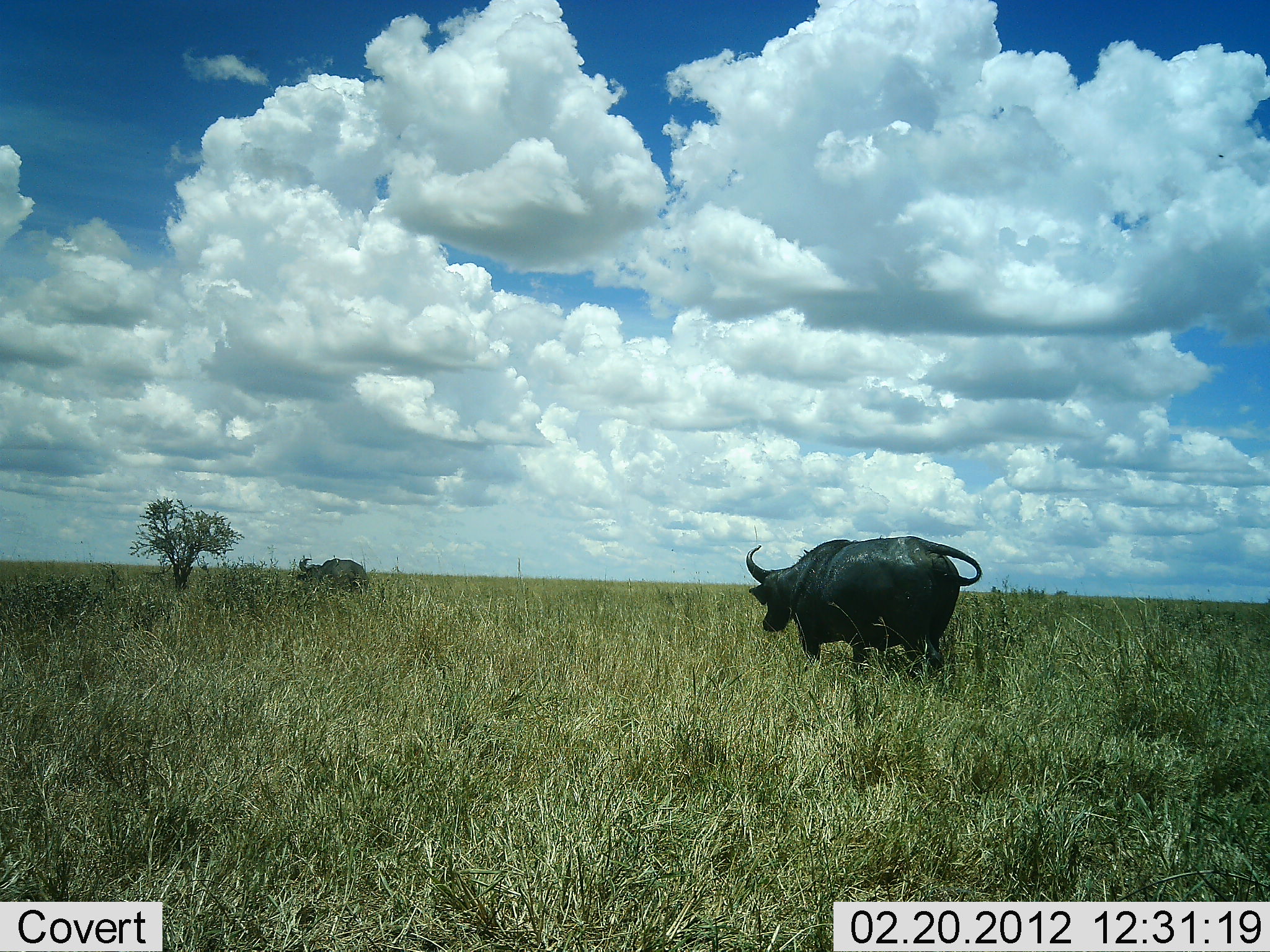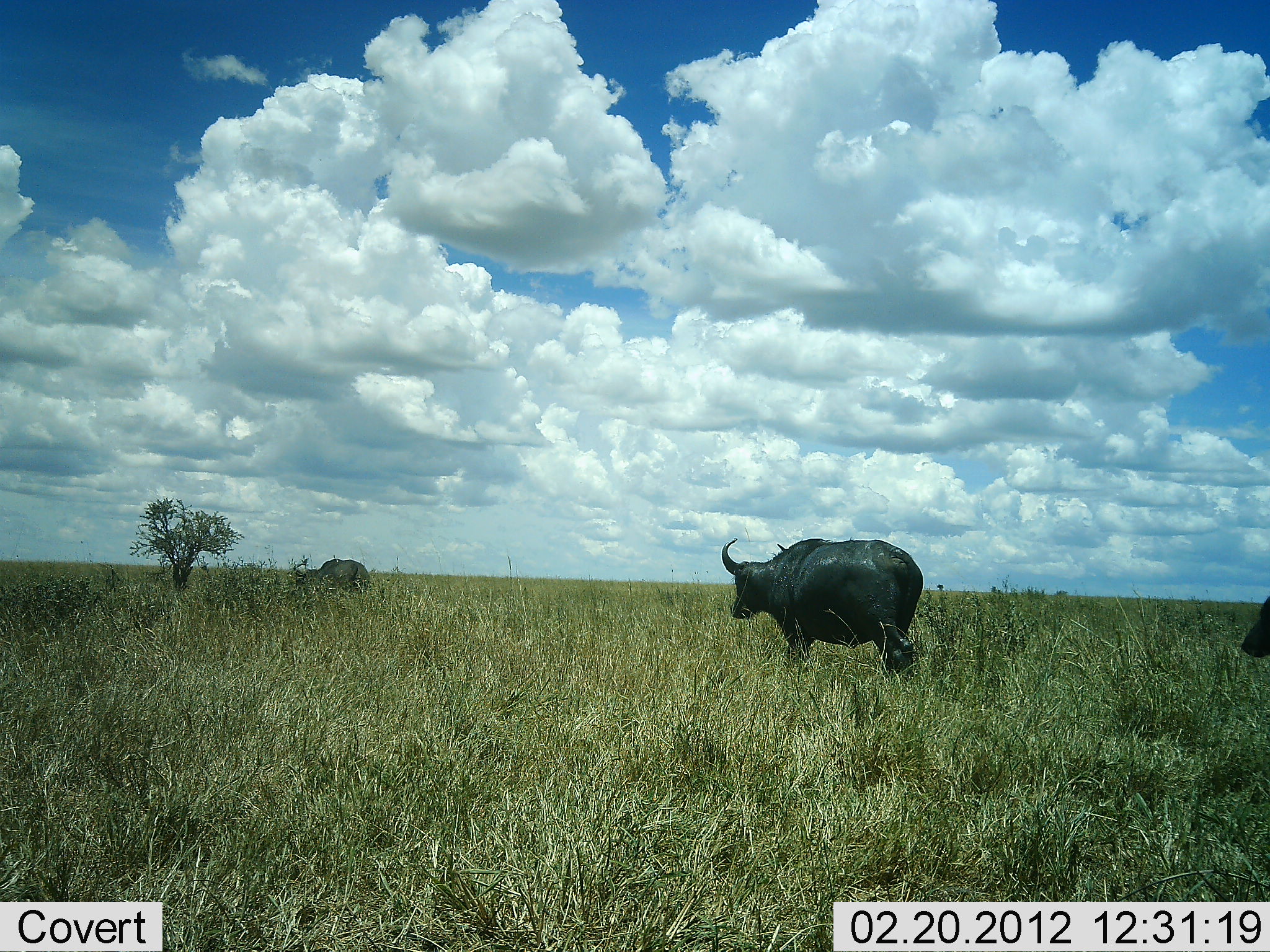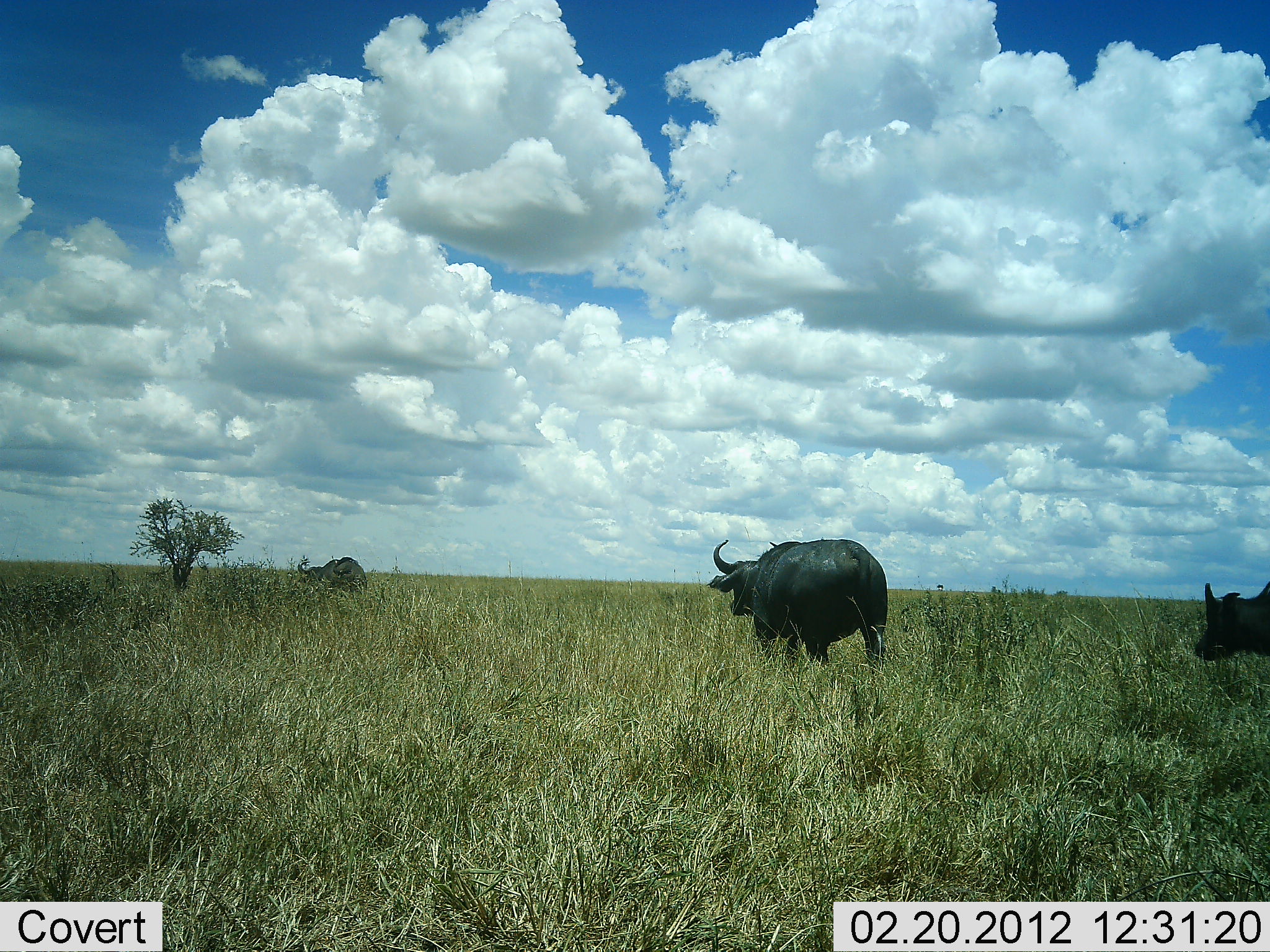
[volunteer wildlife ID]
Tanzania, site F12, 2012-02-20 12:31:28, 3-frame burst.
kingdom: Animalia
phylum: Chordata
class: Mammalia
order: Artiodactyla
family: Bovidae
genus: Syncerus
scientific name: Syncerus caffer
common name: cape buffalo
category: buffalo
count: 3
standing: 7%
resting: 0%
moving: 100%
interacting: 0%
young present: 7%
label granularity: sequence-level